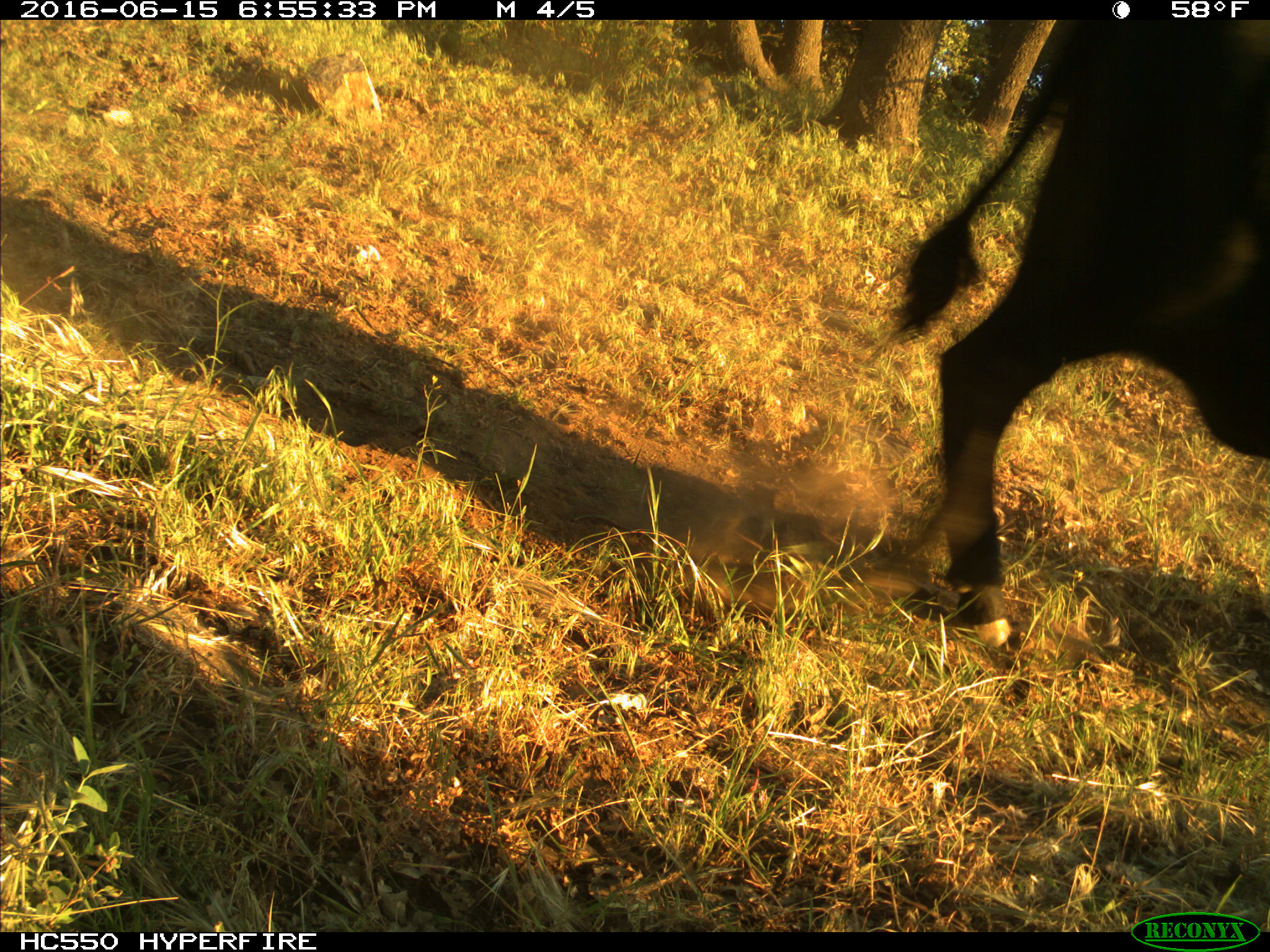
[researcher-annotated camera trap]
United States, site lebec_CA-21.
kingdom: Animalia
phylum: Chordata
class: Mammalia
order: Artiodactyla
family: Bovidae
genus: Bos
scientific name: Bos taurus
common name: domestic cow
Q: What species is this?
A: Bos taurus (domestic cow).